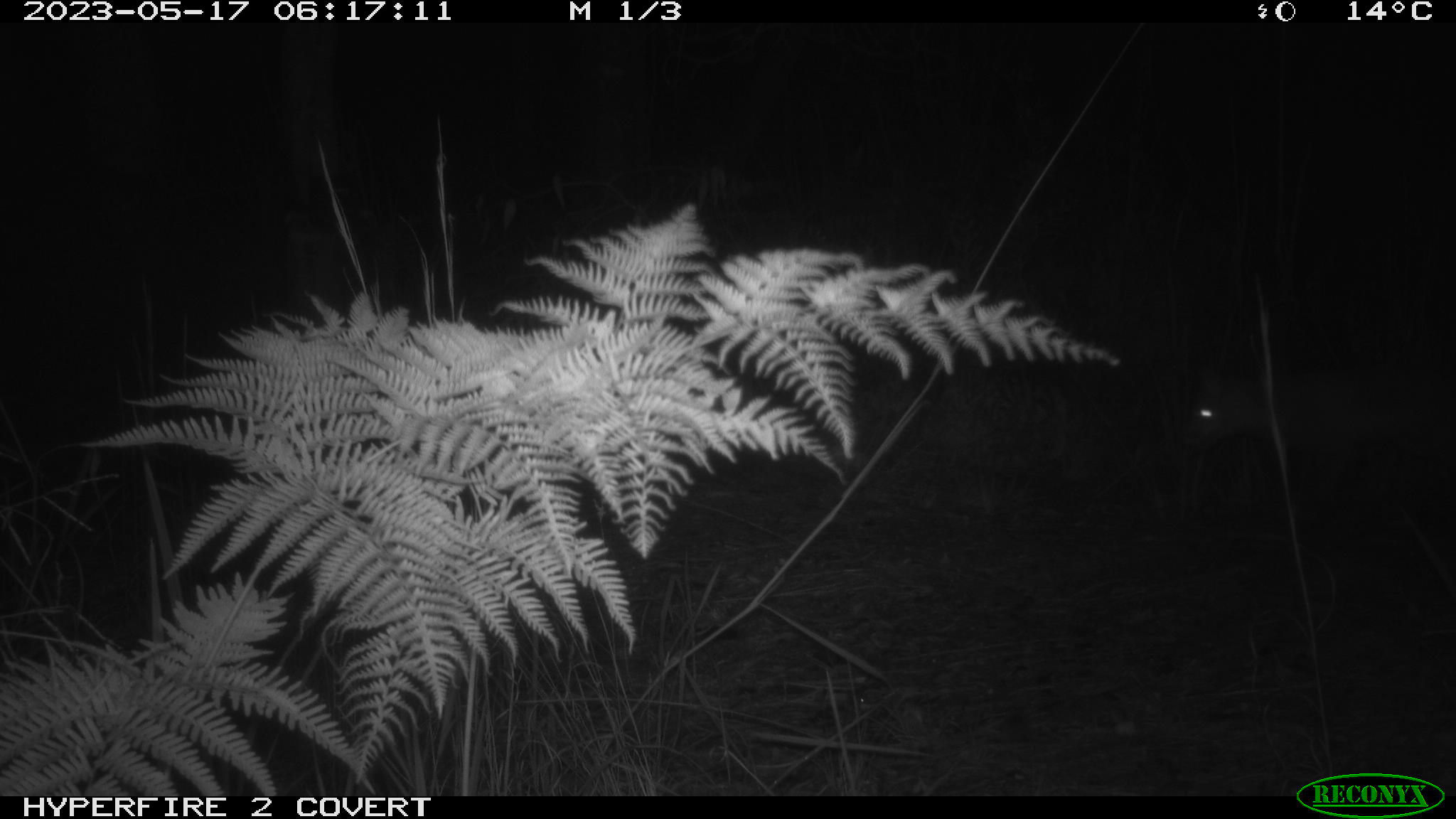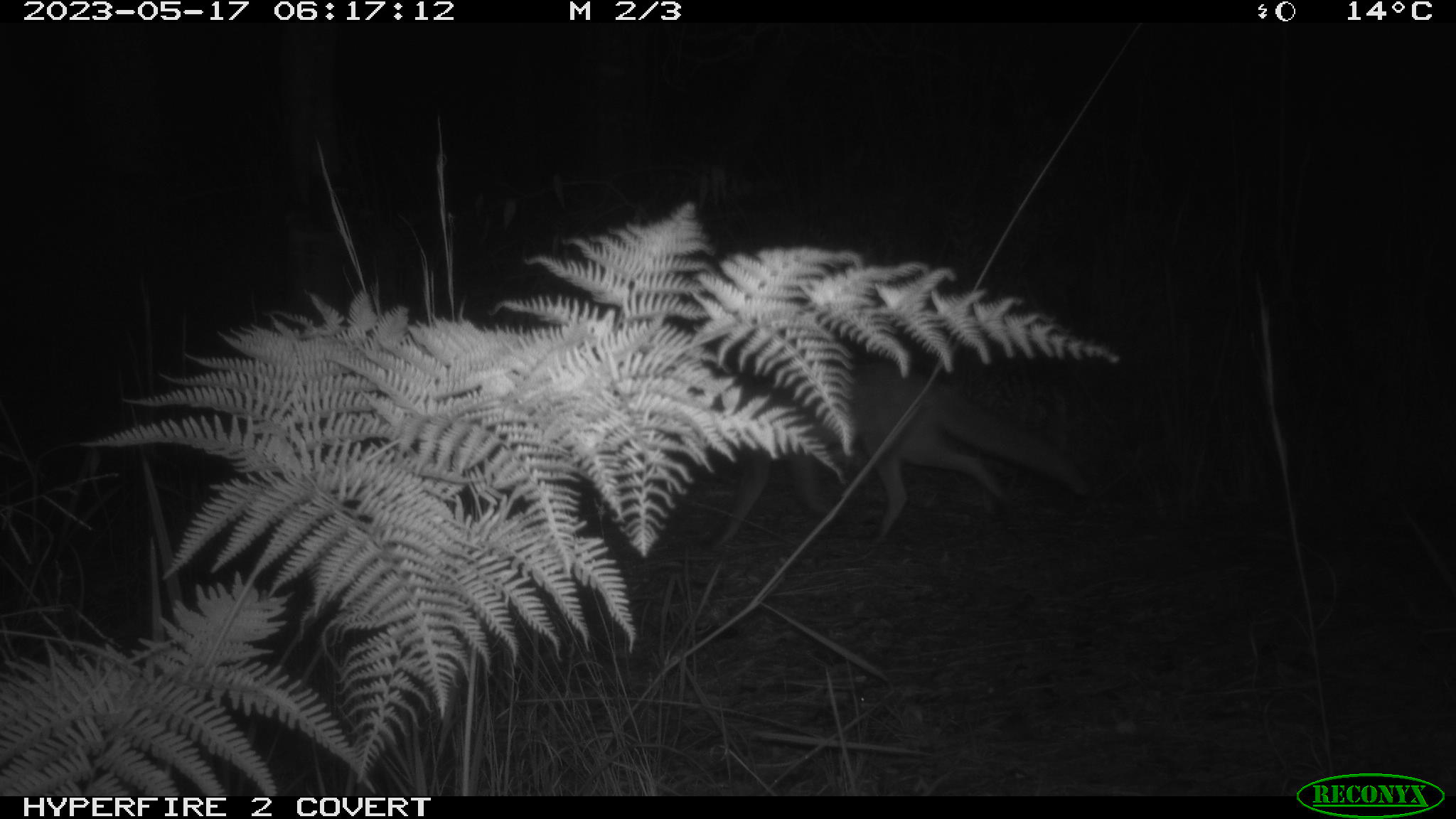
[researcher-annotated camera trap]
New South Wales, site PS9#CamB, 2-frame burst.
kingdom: Animalia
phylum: Chordata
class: Mammalia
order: Carnivora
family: Canidae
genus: Vulpes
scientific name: Vulpes vulpes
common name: red fox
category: fox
Fox (red fox) (Vulpes vulpes).